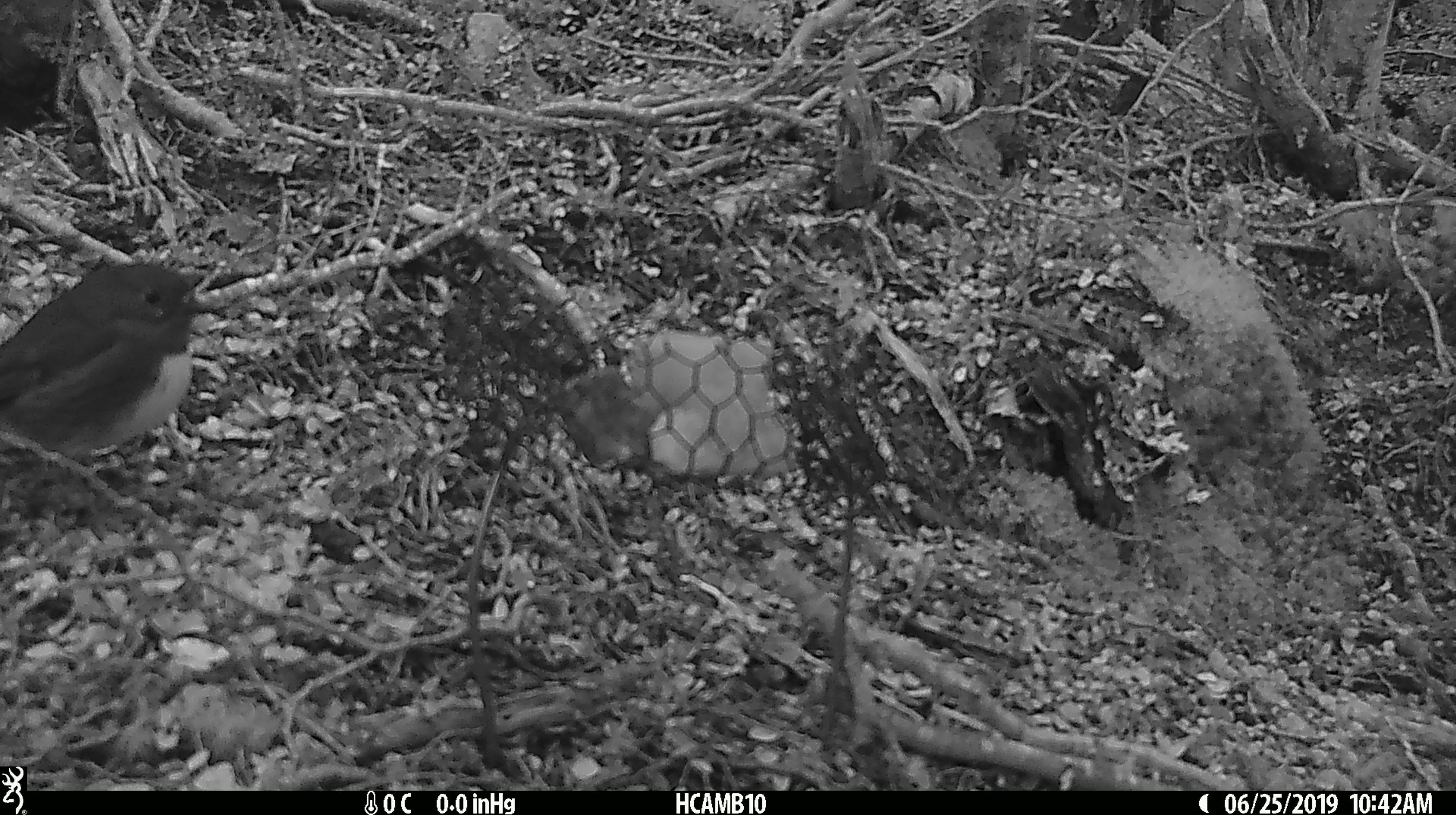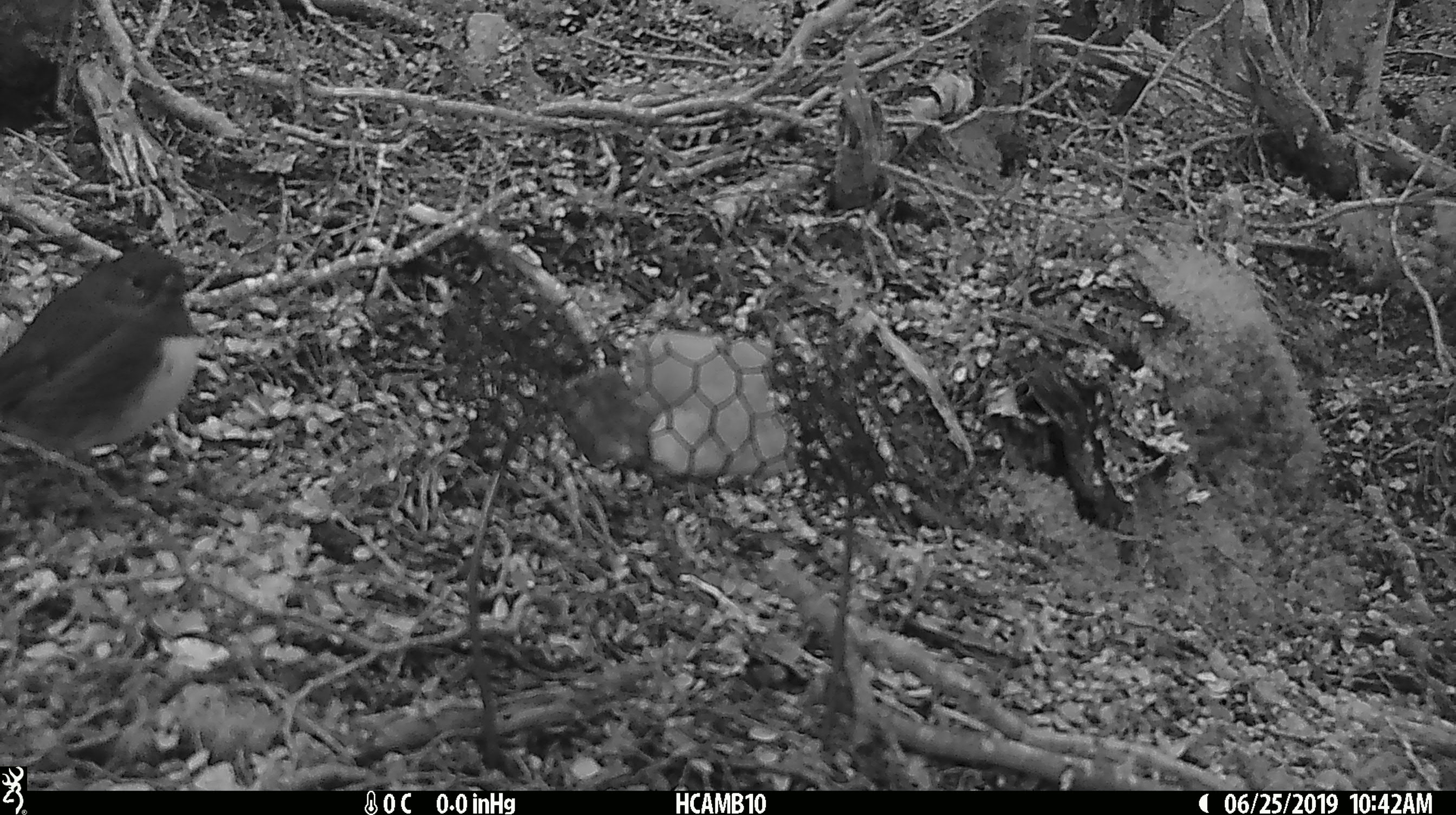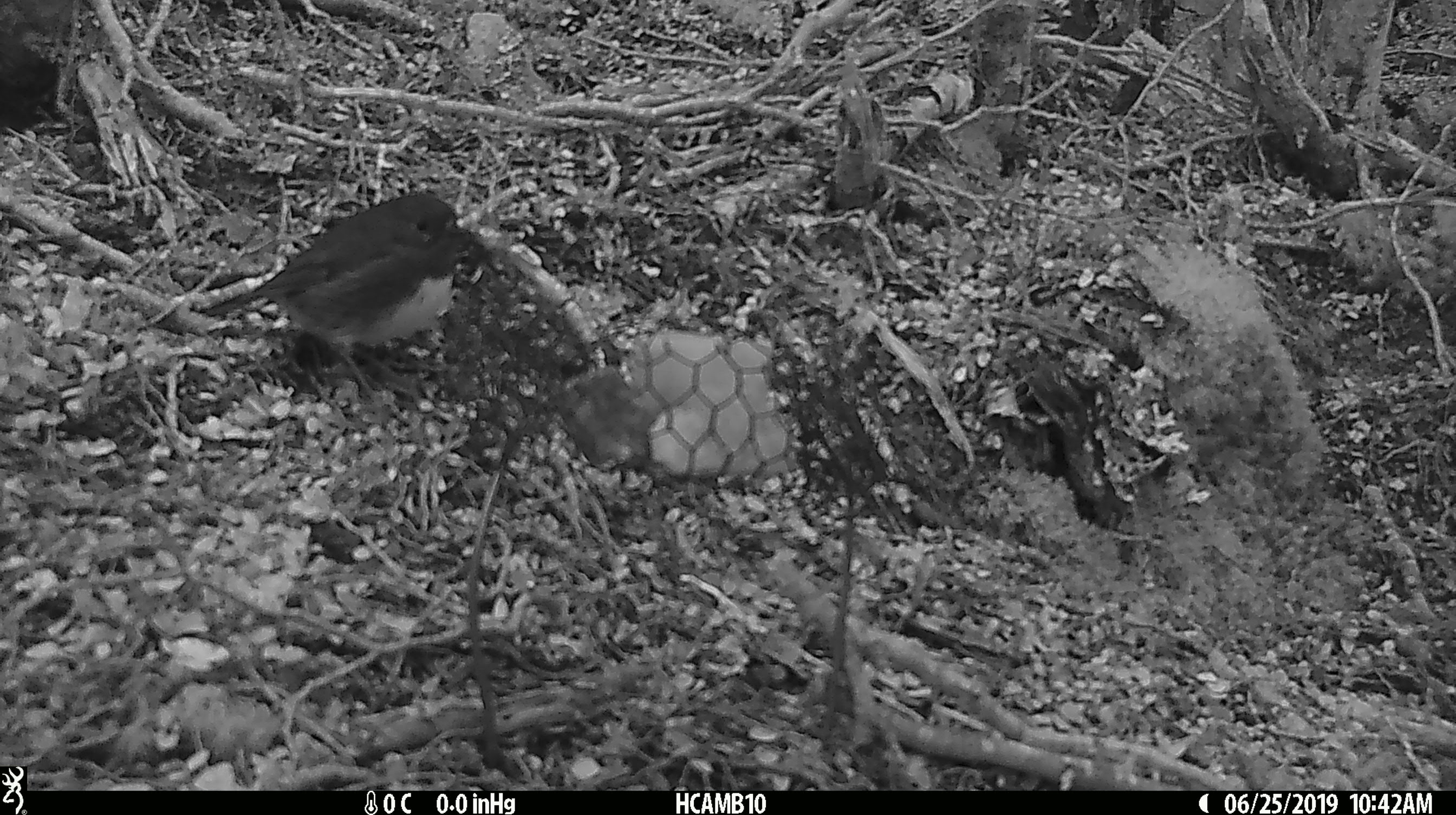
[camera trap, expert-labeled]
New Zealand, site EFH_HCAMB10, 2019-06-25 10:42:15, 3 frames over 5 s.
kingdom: Animalia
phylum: Chordata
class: Aves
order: Passeriformes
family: Petroicidae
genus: Petroica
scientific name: Petroica australis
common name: new zealand robin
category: robin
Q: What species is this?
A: Robin (new zealand robin) (Petroica australis).